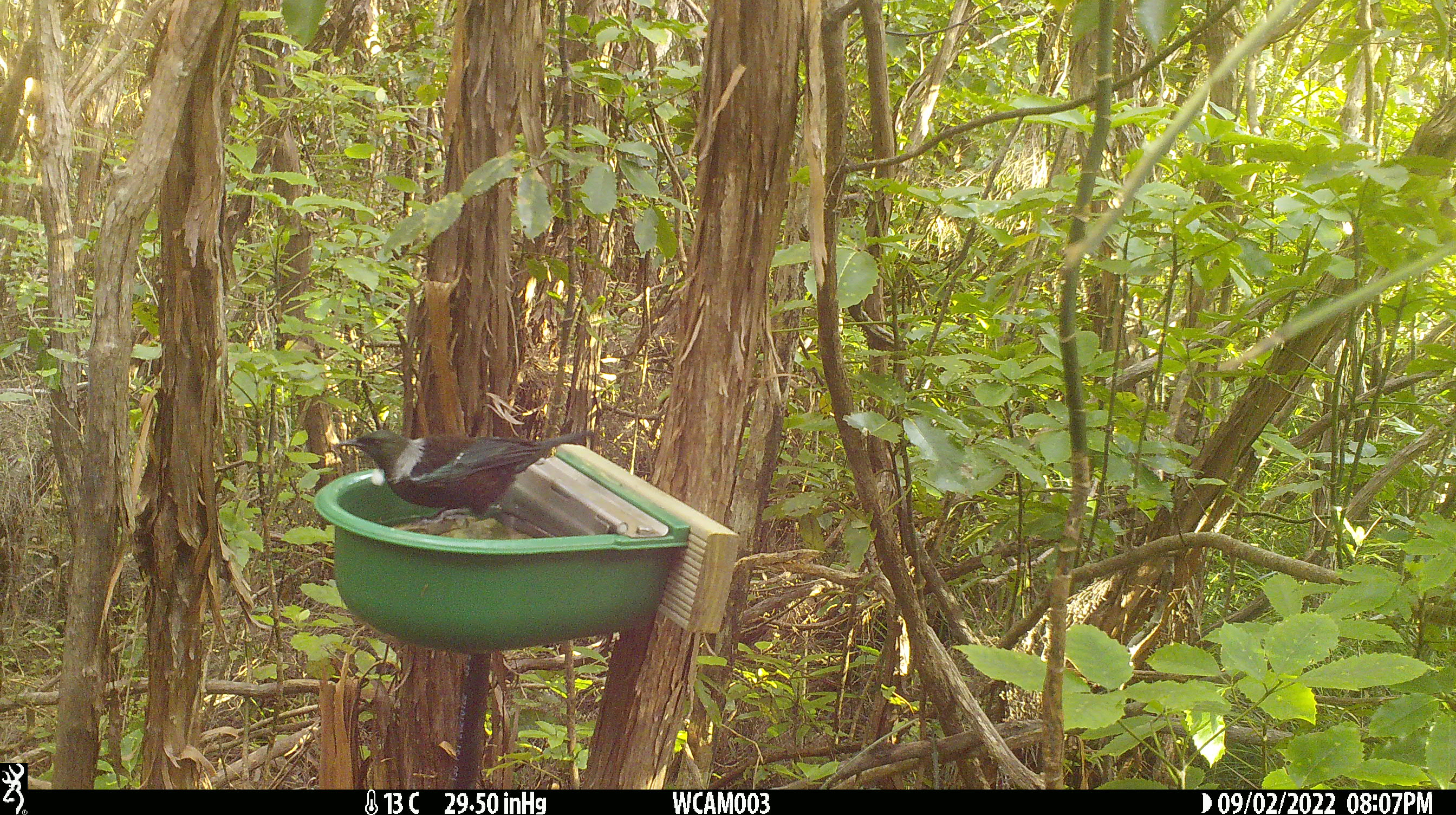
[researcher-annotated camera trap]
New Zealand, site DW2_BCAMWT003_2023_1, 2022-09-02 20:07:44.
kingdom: Animalia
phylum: Chordata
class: Aves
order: Passeriformes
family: Meliphagidae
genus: Prosthemadera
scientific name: Prosthemadera novaeseelandiae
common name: tui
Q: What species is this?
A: Tui (Prosthemadera novaeseelandiae).